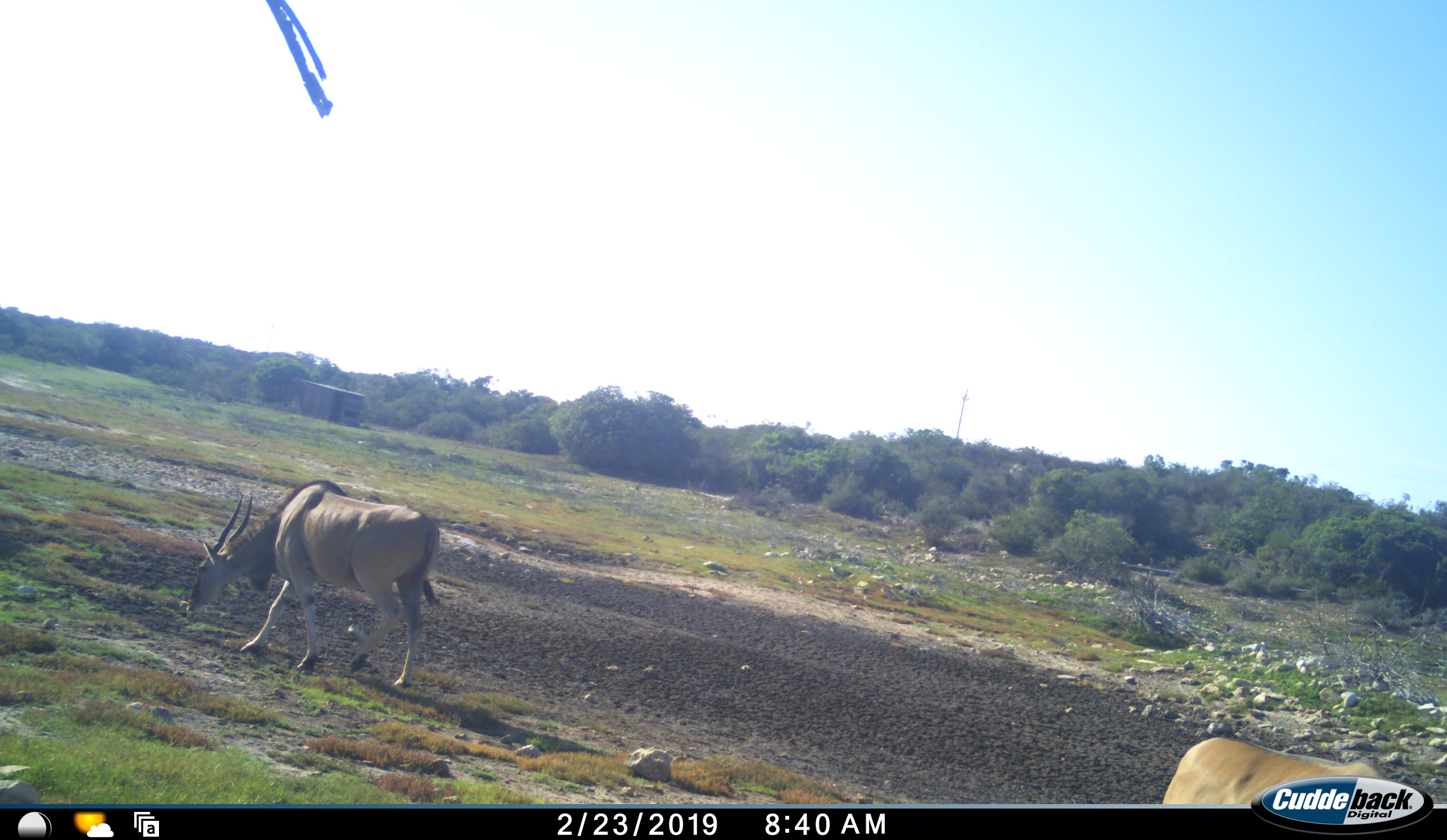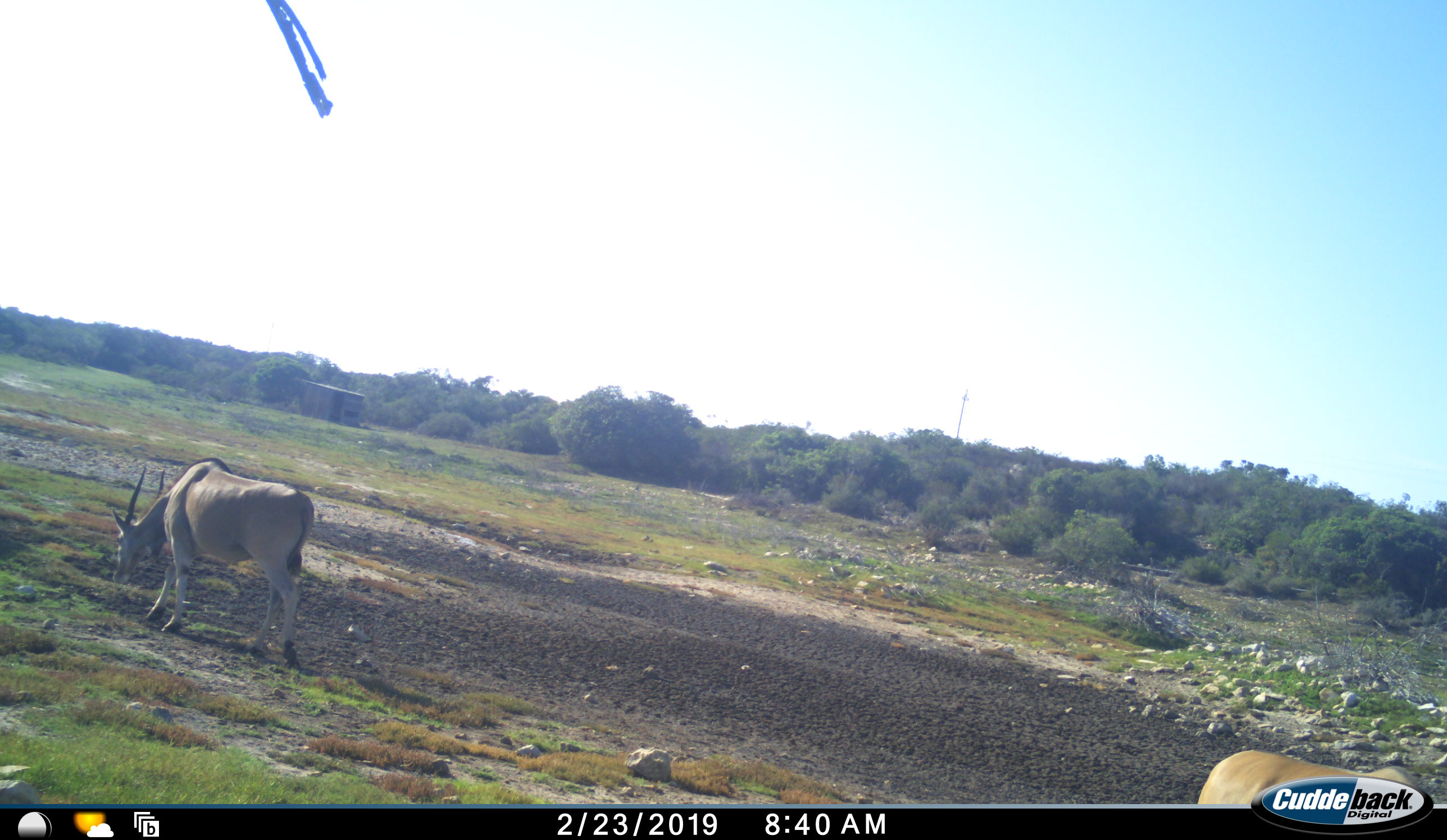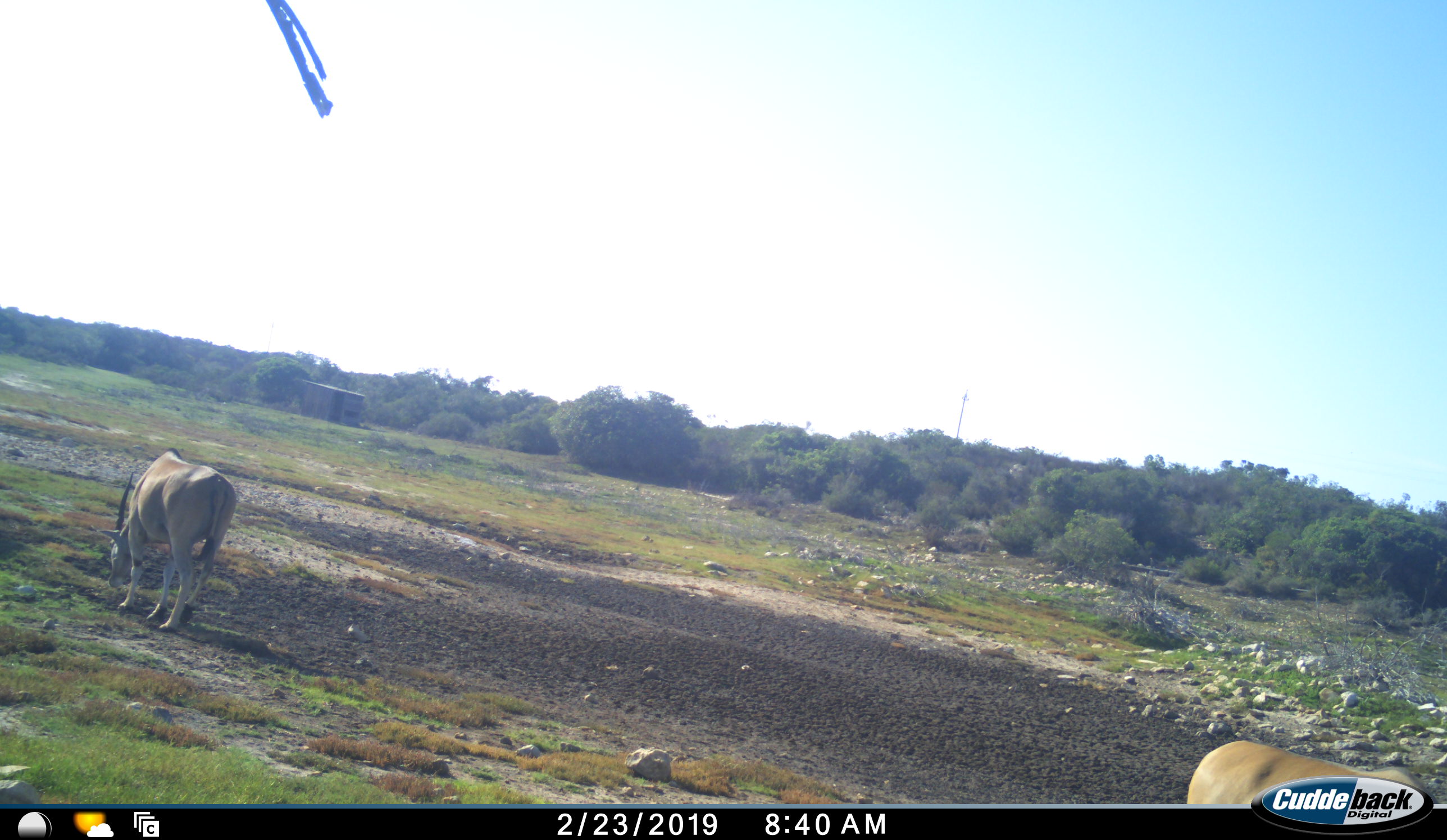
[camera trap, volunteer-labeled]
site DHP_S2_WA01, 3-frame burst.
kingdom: Animalia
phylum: Chordata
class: Mammalia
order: Artiodactyla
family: Bovidae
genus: Tragelaphus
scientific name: Tragelaphus oryx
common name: eland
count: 2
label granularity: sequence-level